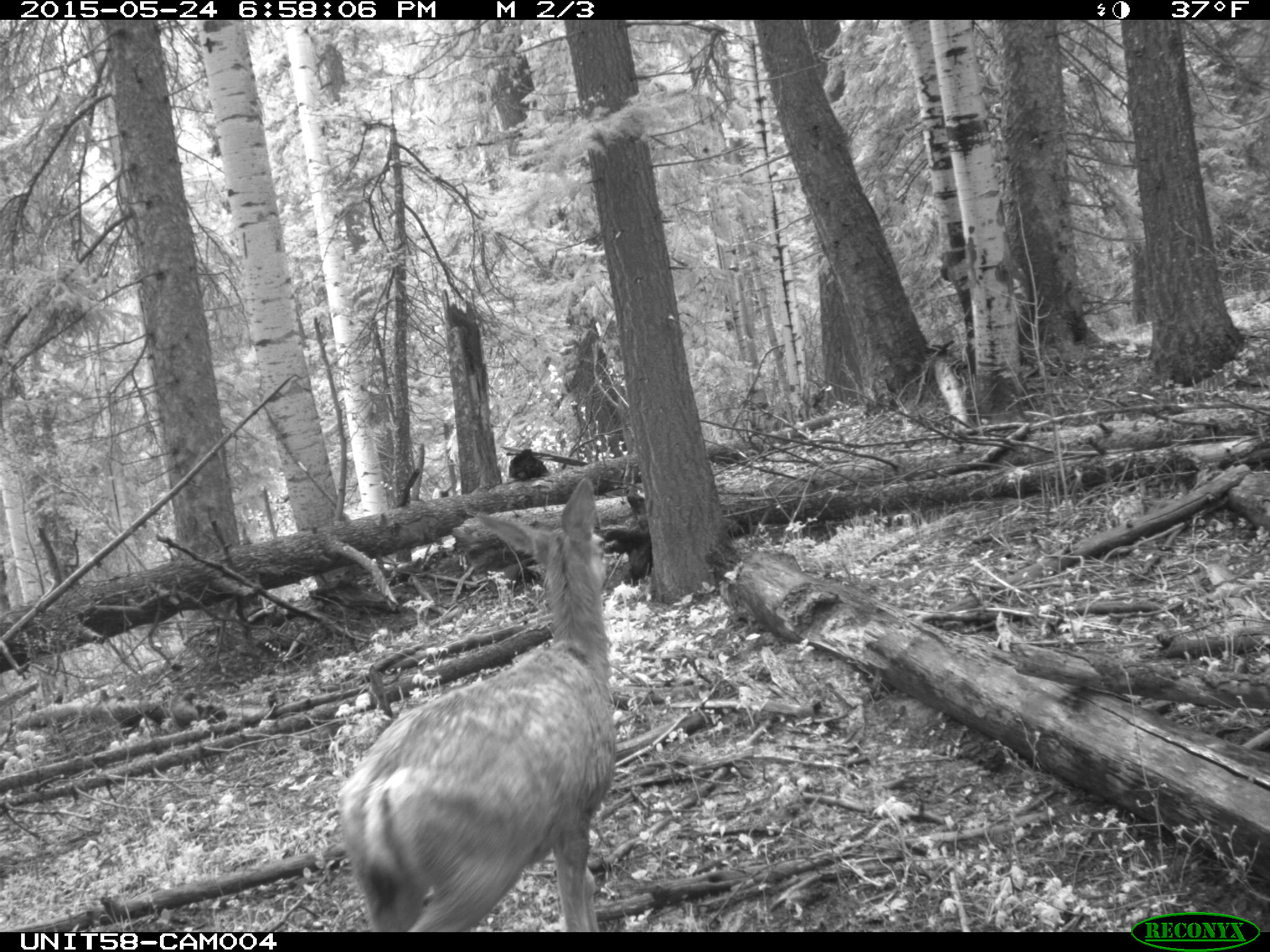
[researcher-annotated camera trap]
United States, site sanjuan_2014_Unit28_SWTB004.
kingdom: Animalia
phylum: Chordata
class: Mammalia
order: Artiodactyla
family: Cervidae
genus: Odocoileus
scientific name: Odocoileus hemionus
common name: mule deer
Odocoileus hemionus (mule deer).